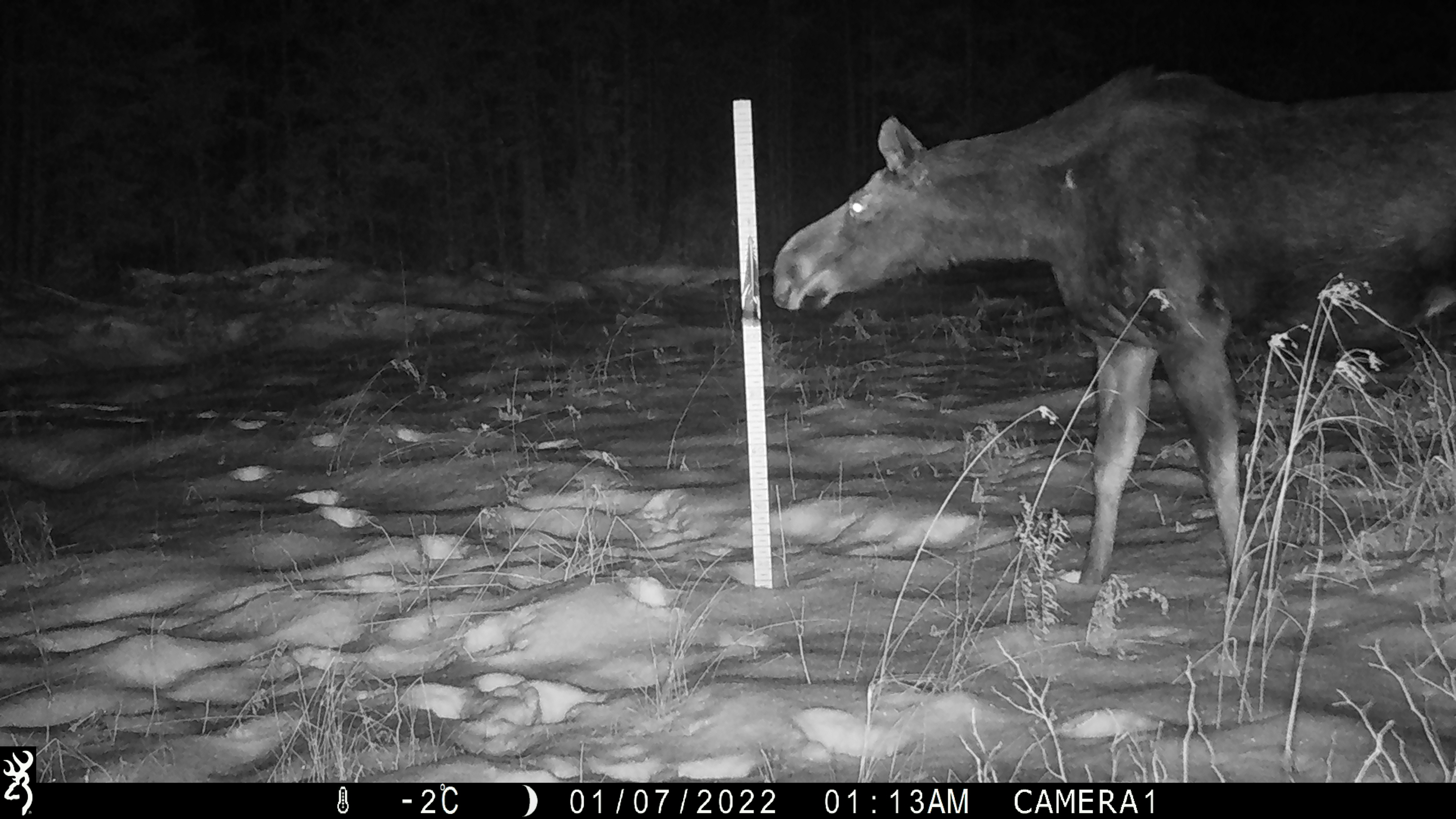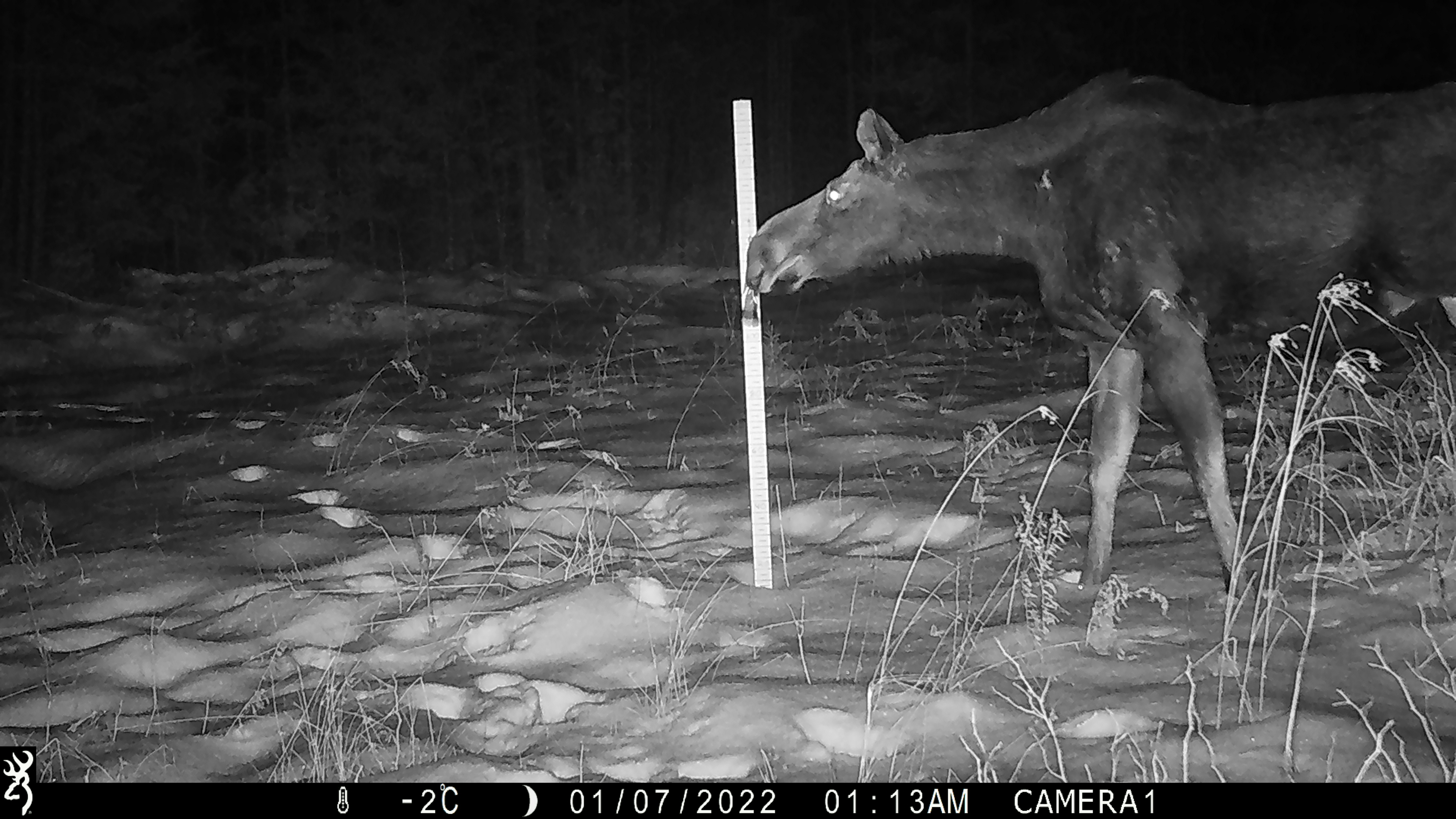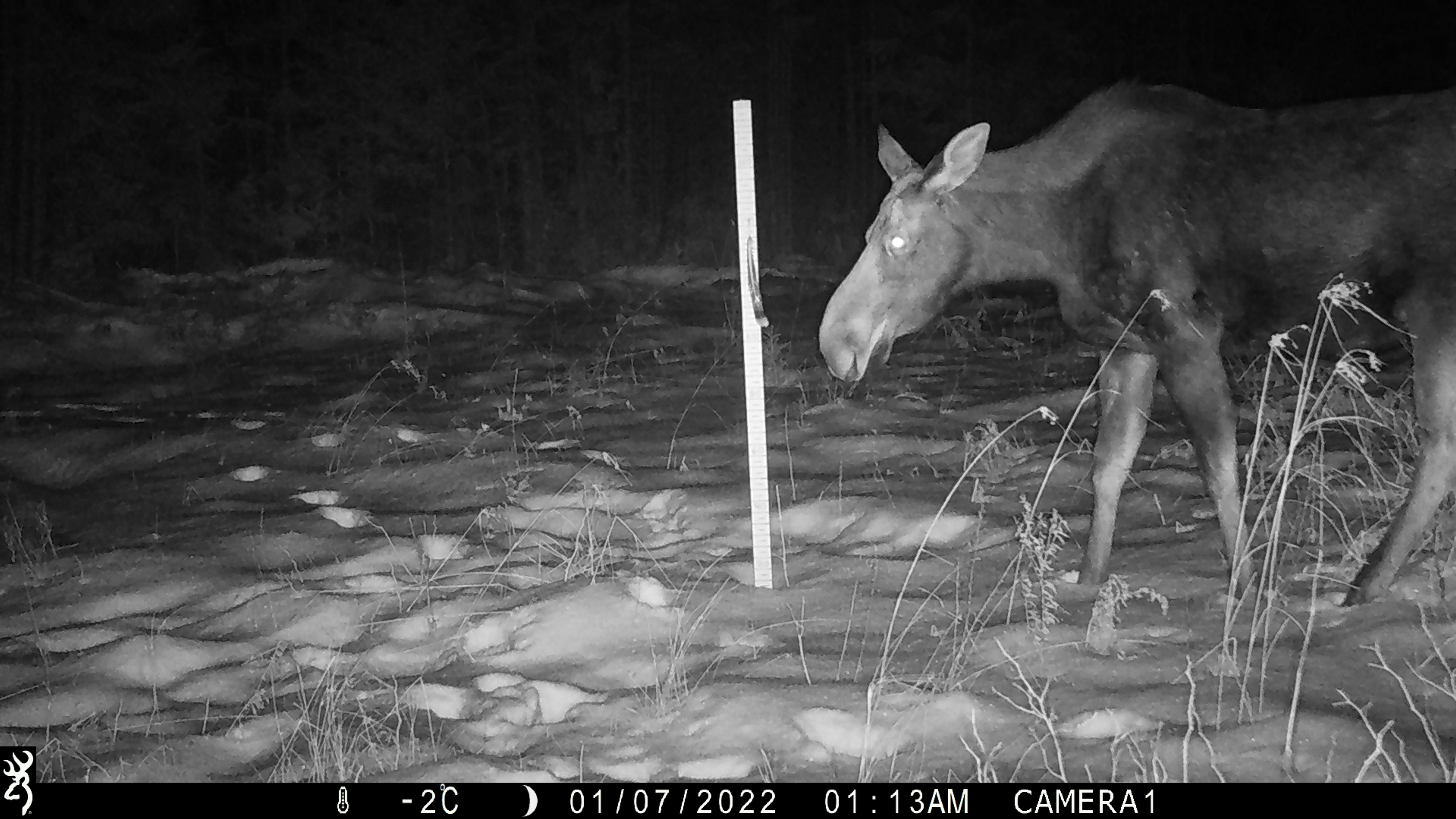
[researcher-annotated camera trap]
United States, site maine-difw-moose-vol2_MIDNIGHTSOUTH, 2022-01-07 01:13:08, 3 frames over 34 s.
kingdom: Animalia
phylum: Chordata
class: Mammalia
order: Artiodactyla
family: Cervidae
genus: Alces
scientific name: Alces alces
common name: moose